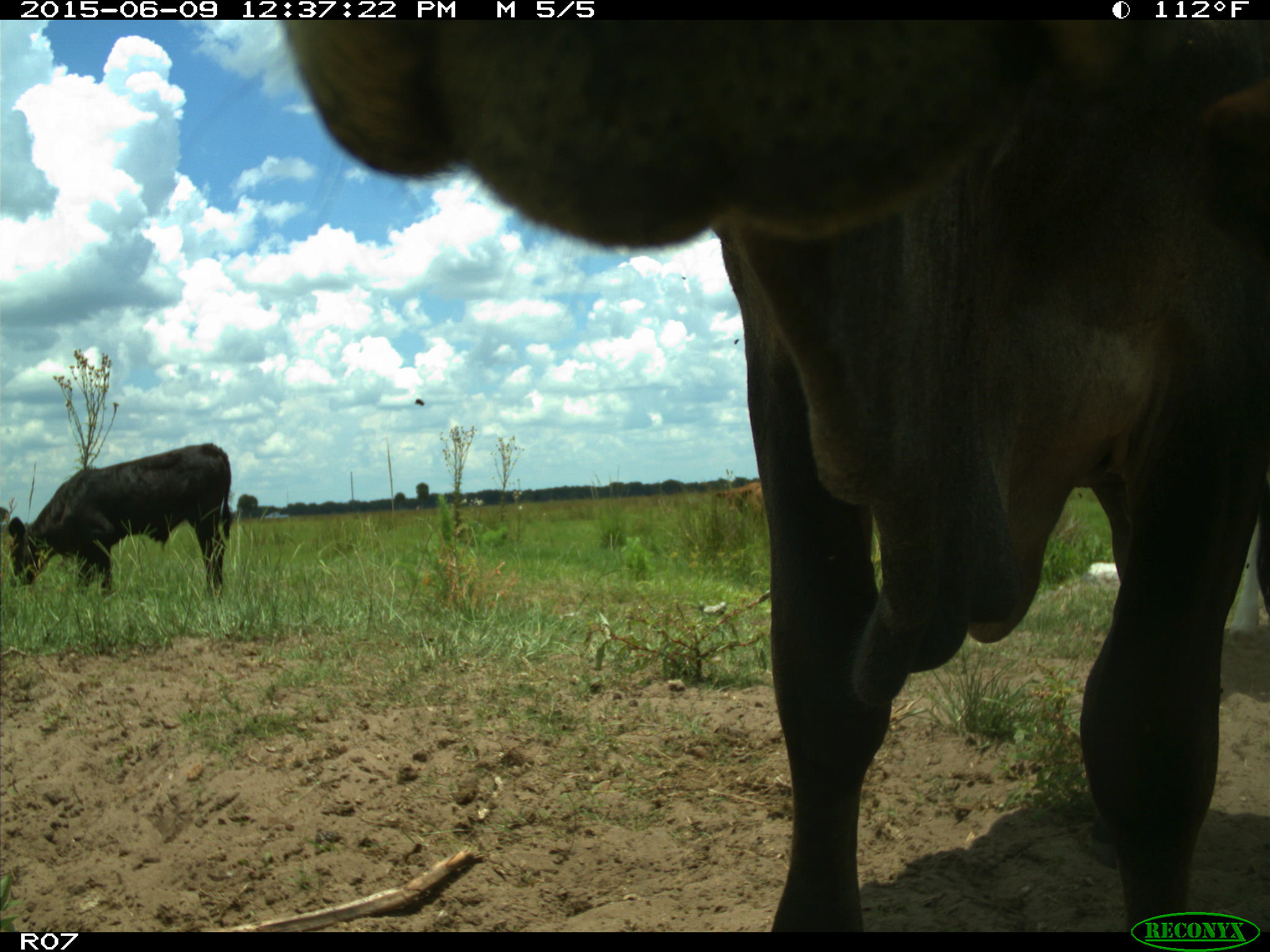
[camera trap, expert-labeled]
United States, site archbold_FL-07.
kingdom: Animalia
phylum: Chordata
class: Mammalia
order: Artiodactyla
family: Bovidae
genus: Bos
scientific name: Bos taurus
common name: domestic cow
Bos taurus (domestic cow).